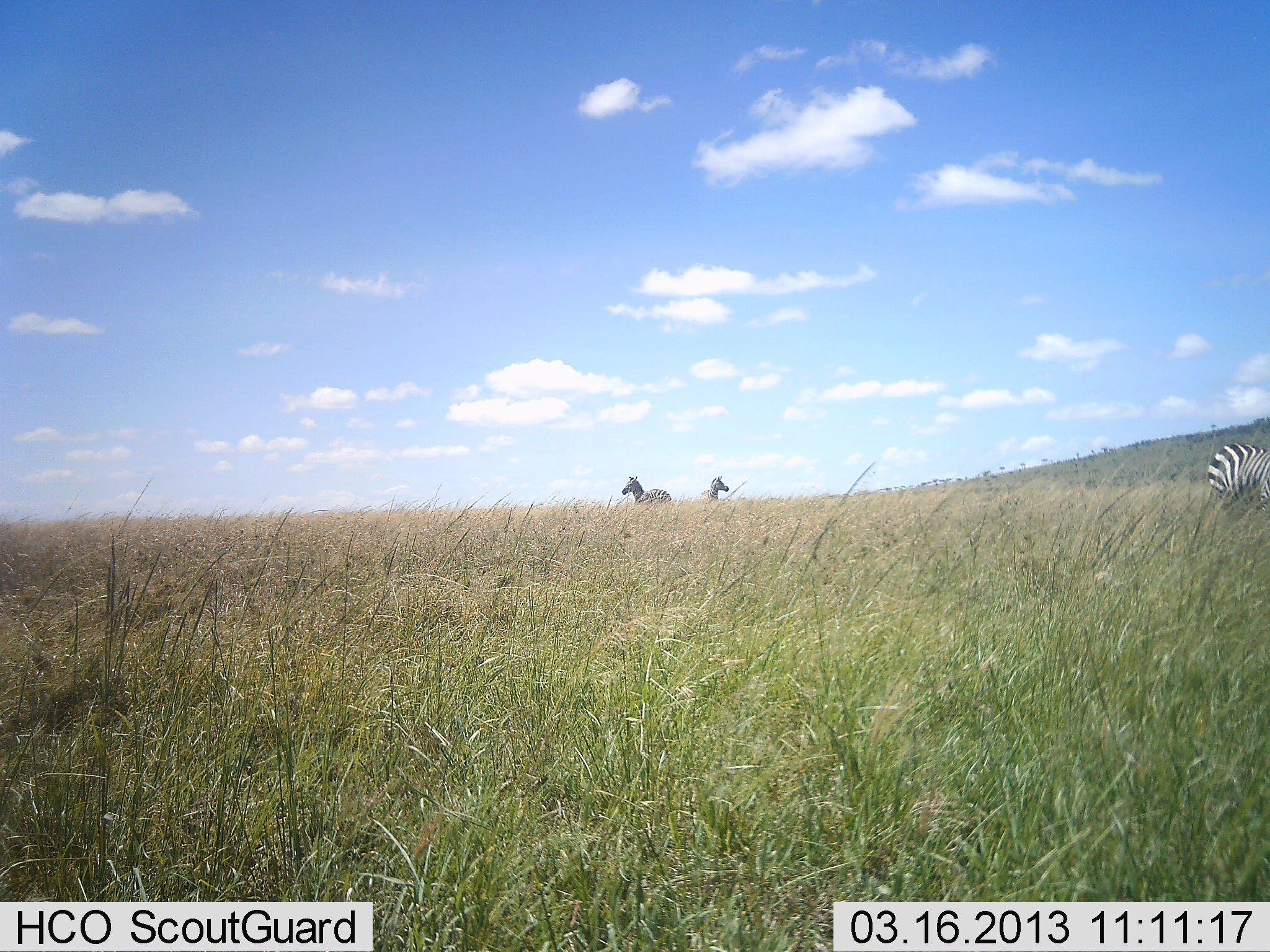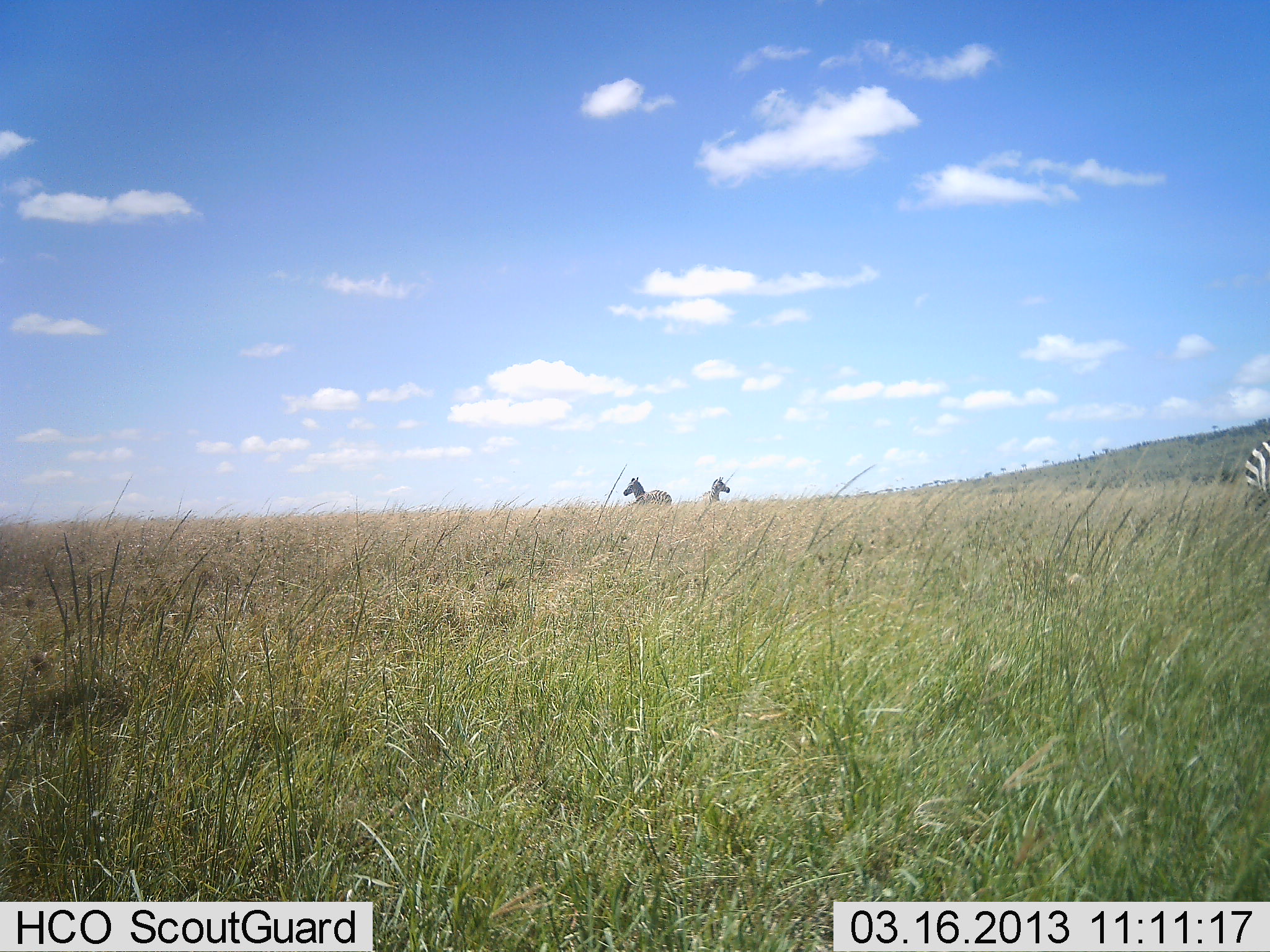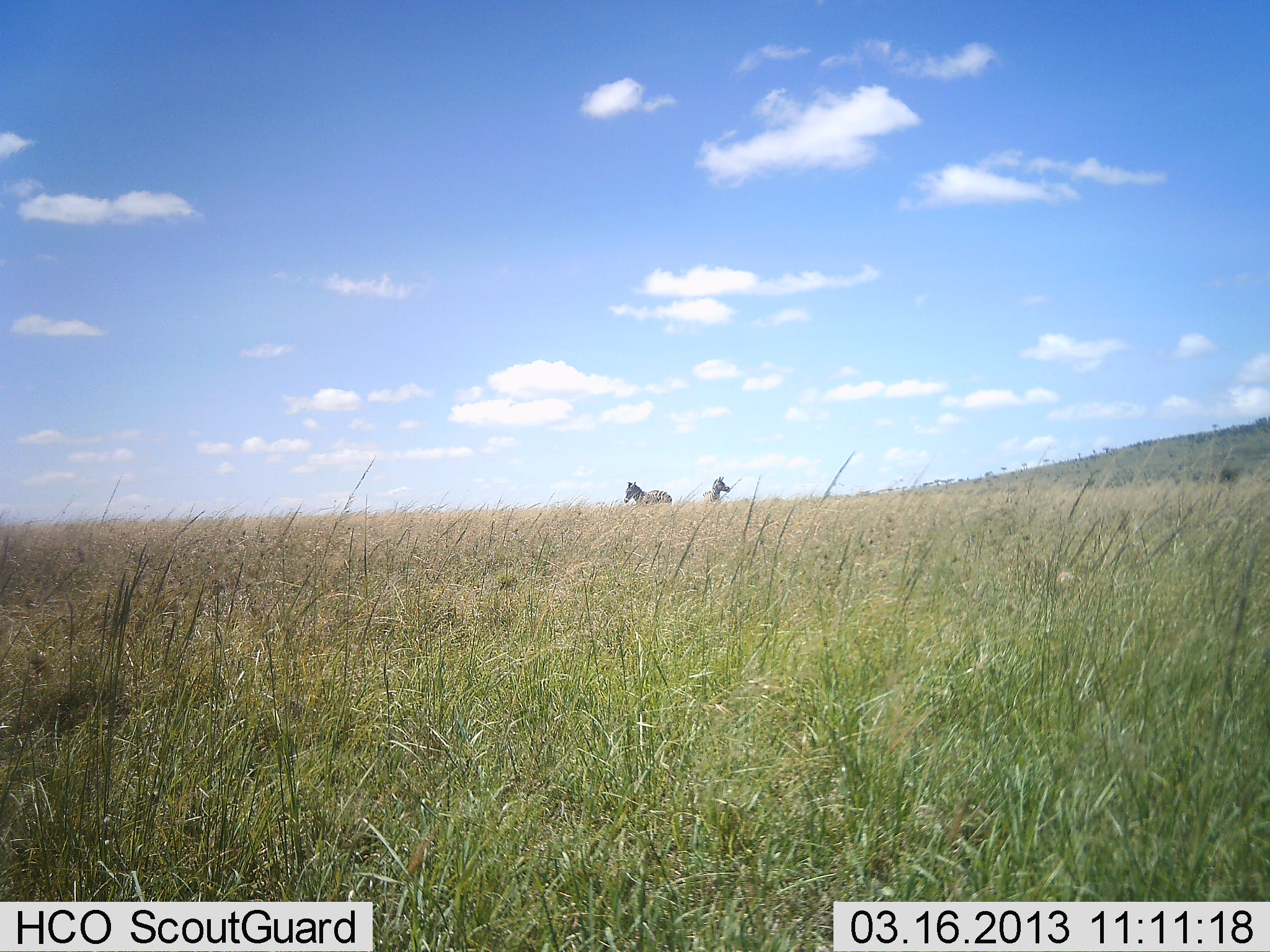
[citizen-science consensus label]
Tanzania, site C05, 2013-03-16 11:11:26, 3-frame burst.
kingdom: Animalia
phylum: Chordata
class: Mammalia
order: Perissodactyla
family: Equidae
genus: Equus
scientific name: Equus quagga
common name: plains zebra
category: zebra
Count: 3.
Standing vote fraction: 92%.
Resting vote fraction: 0%.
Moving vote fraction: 64%.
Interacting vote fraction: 4%.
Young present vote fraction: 0%.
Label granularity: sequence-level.